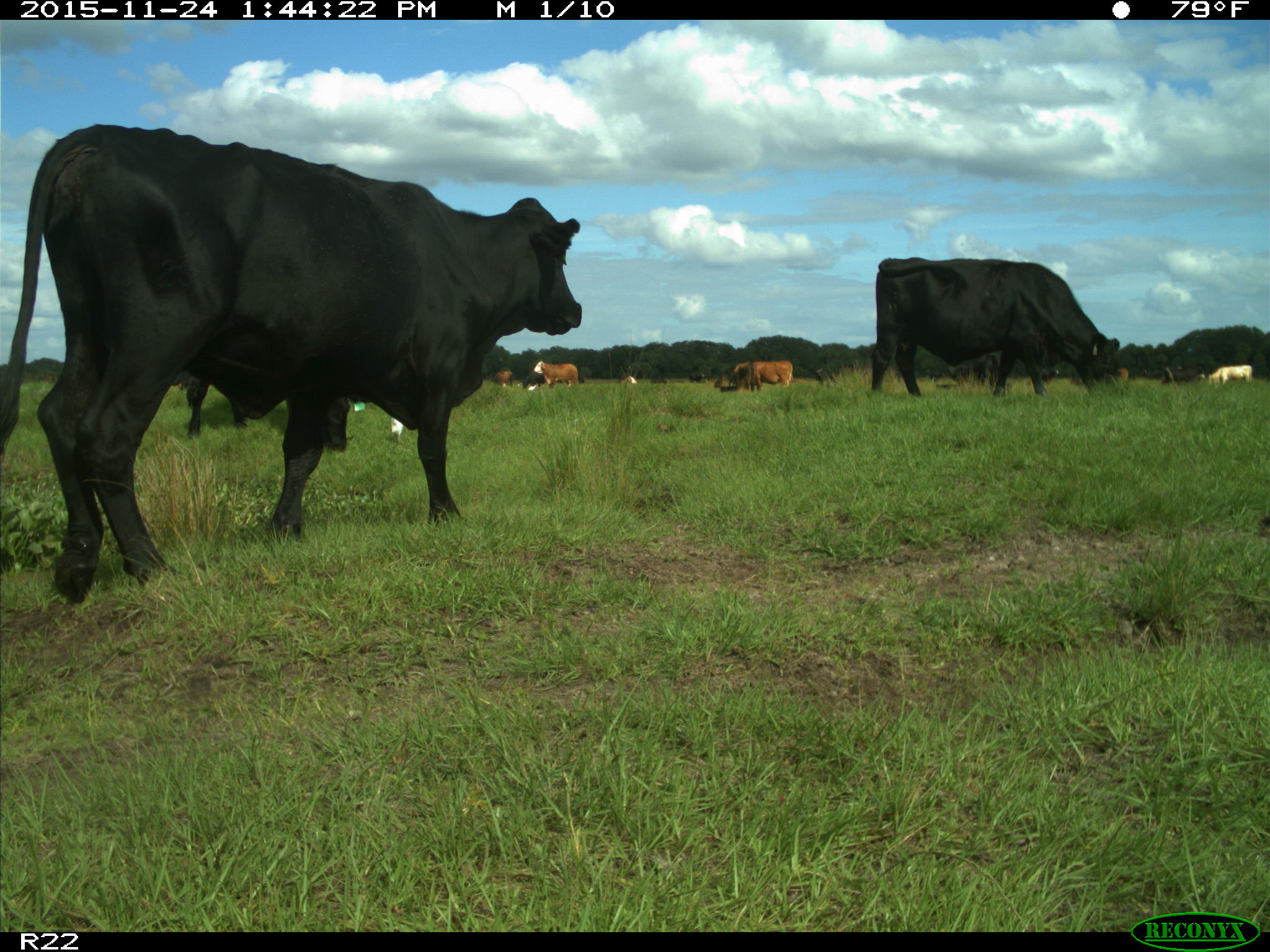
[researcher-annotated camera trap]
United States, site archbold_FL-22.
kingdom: Animalia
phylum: Chordata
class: Mammalia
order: Artiodactyla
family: Bovidae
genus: Bos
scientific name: Bos taurus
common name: domestic cow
Bos taurus (domestic cow).